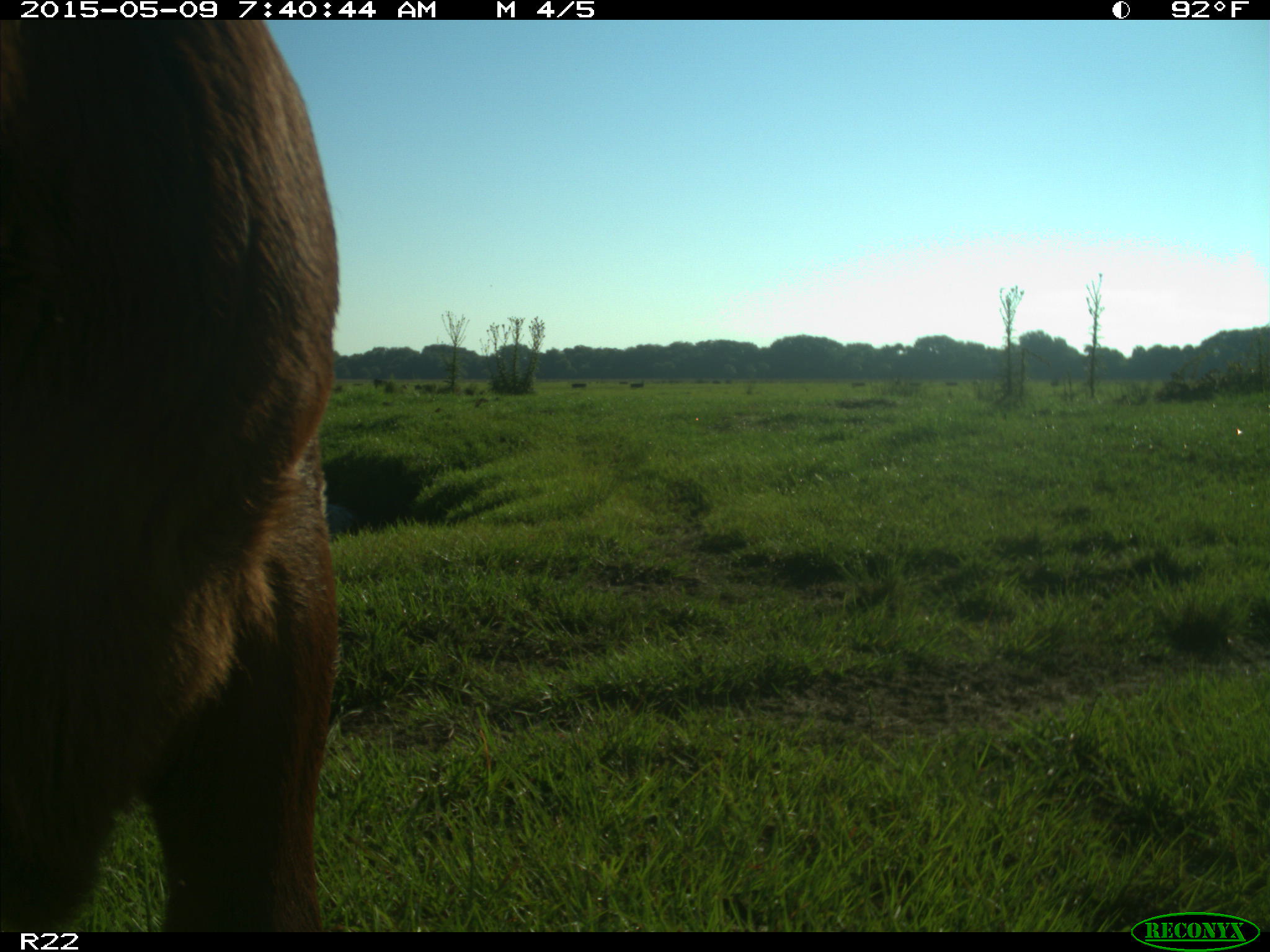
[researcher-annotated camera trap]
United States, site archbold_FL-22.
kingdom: Animalia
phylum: Chordata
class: Mammalia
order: Artiodactyla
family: Bovidae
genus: Bos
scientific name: Bos taurus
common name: domestic cow